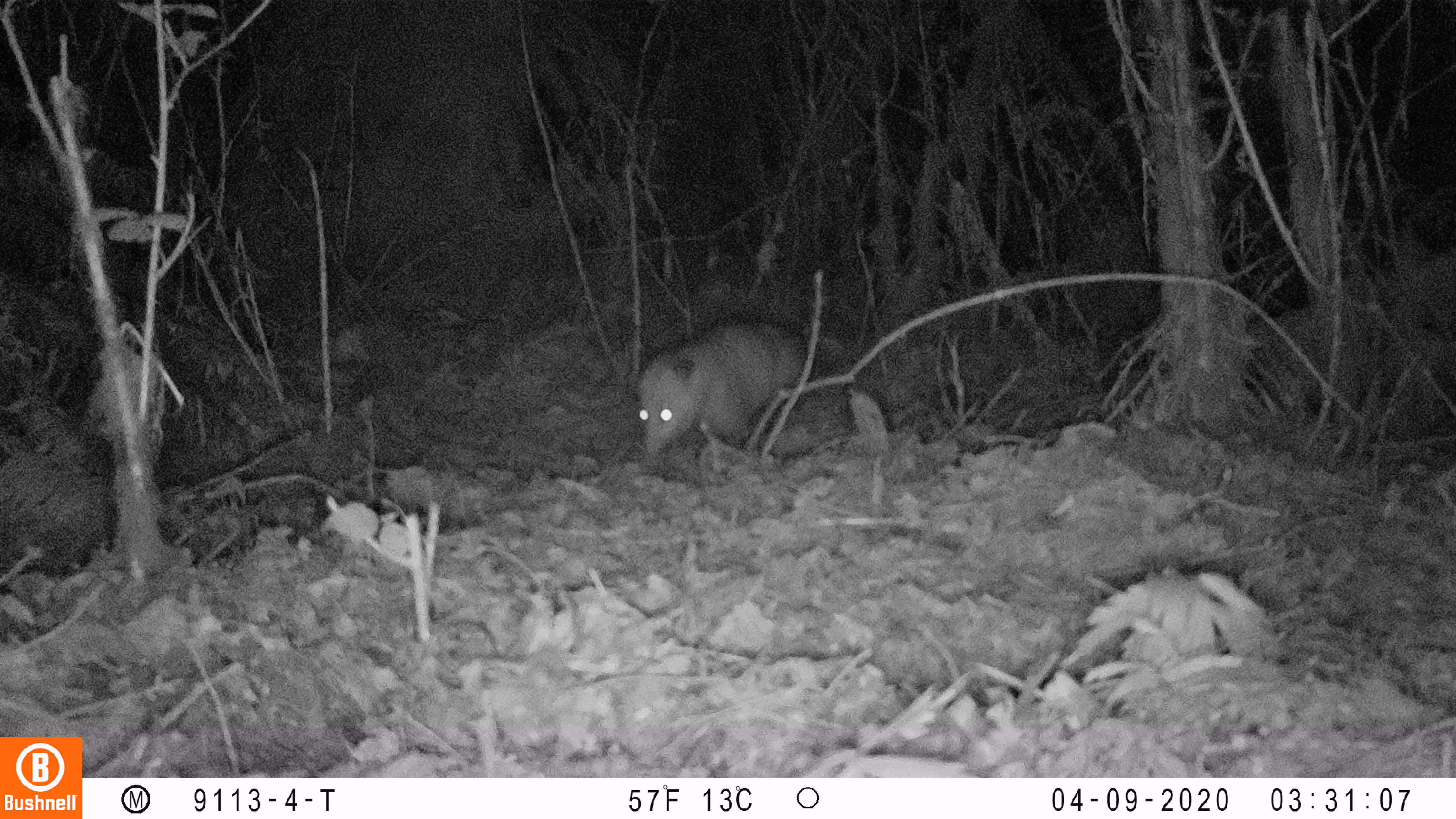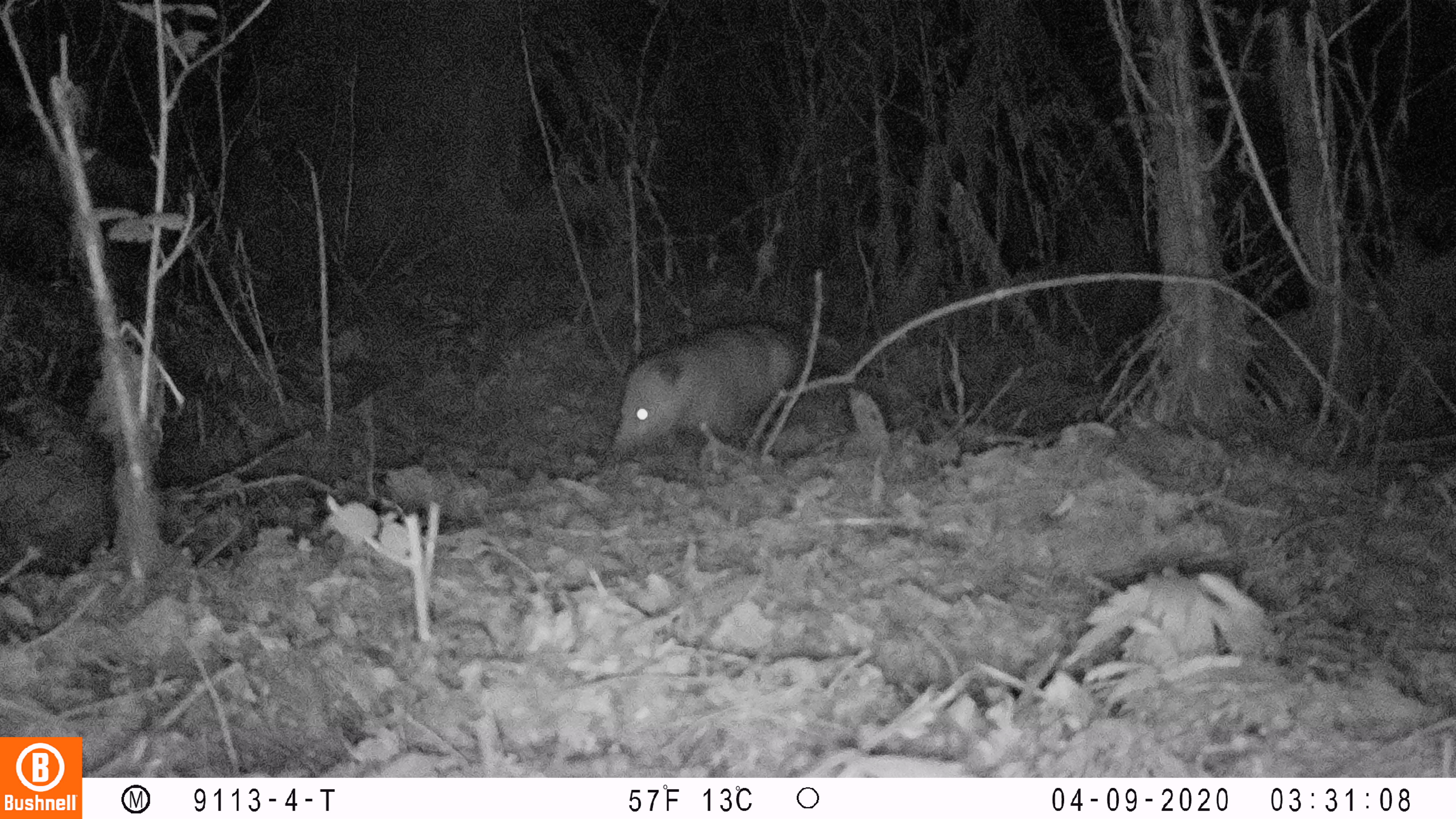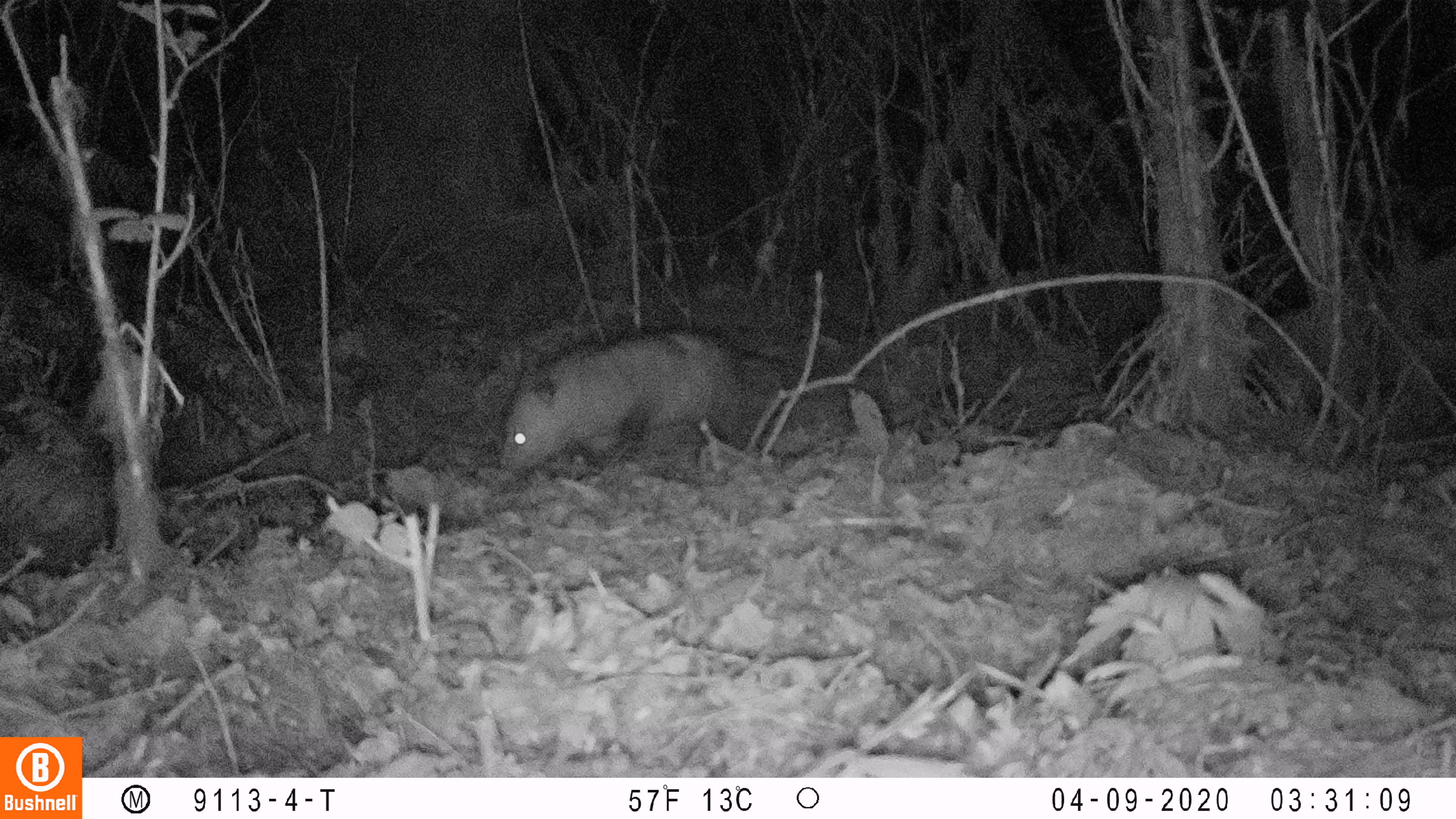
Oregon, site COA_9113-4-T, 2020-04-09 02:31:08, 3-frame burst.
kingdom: Animalia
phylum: Chordata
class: Mammalia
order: Didelphimorphia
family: Didelphidae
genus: Didelphis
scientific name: Didelphis virginiana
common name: virginia opossum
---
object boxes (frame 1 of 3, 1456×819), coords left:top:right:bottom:
virginia opossum: 588:298:860:471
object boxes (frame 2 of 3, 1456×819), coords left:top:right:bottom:
virginia opossum: 588:315:829:475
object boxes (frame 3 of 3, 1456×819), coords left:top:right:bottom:
virginia opossum: 481:307:783:485